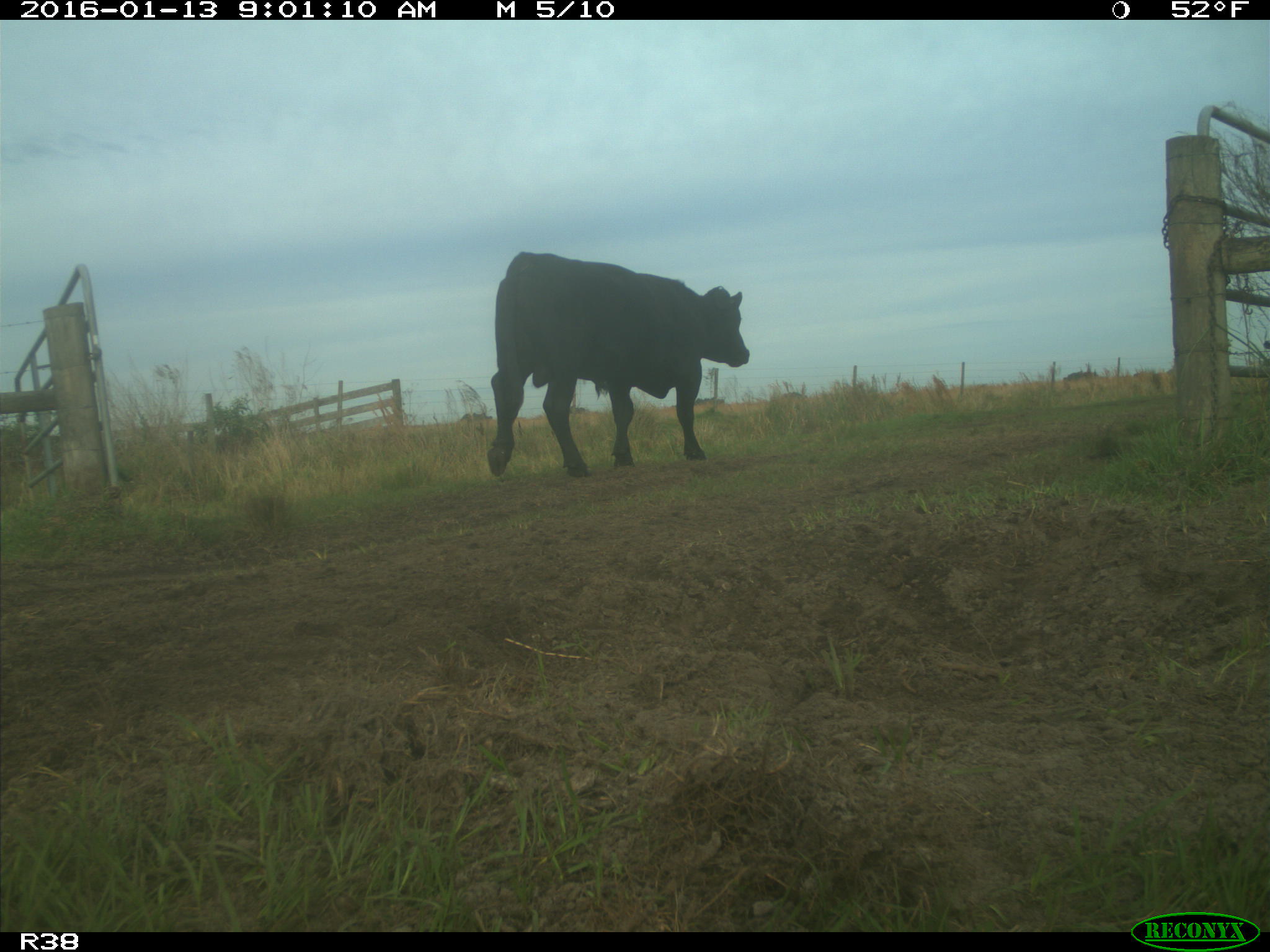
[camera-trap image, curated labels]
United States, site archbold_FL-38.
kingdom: Animalia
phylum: Chordata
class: Mammalia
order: Artiodactyla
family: Bovidae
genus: Bos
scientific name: Bos taurus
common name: domestic cow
Bos taurus (domestic cow).